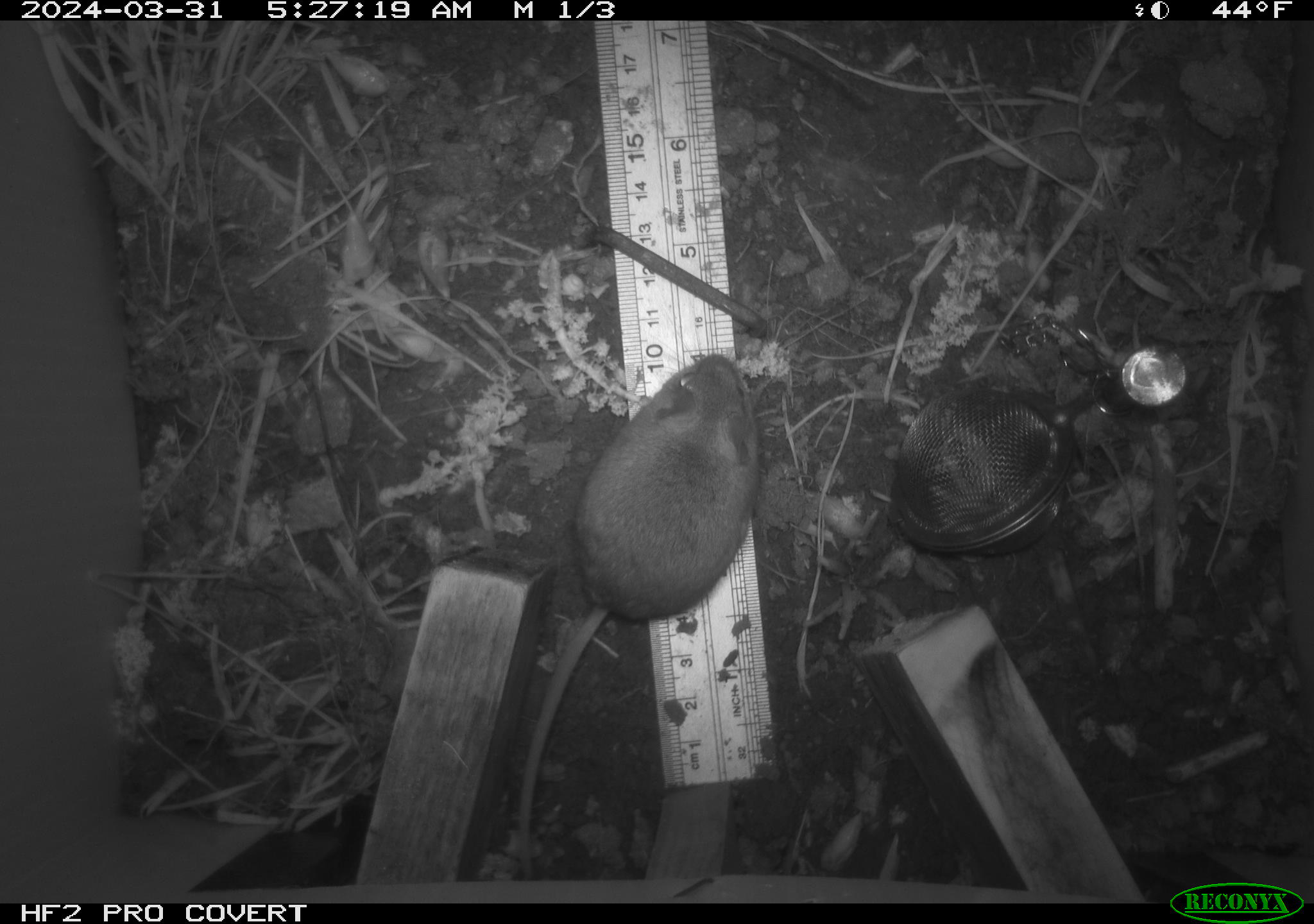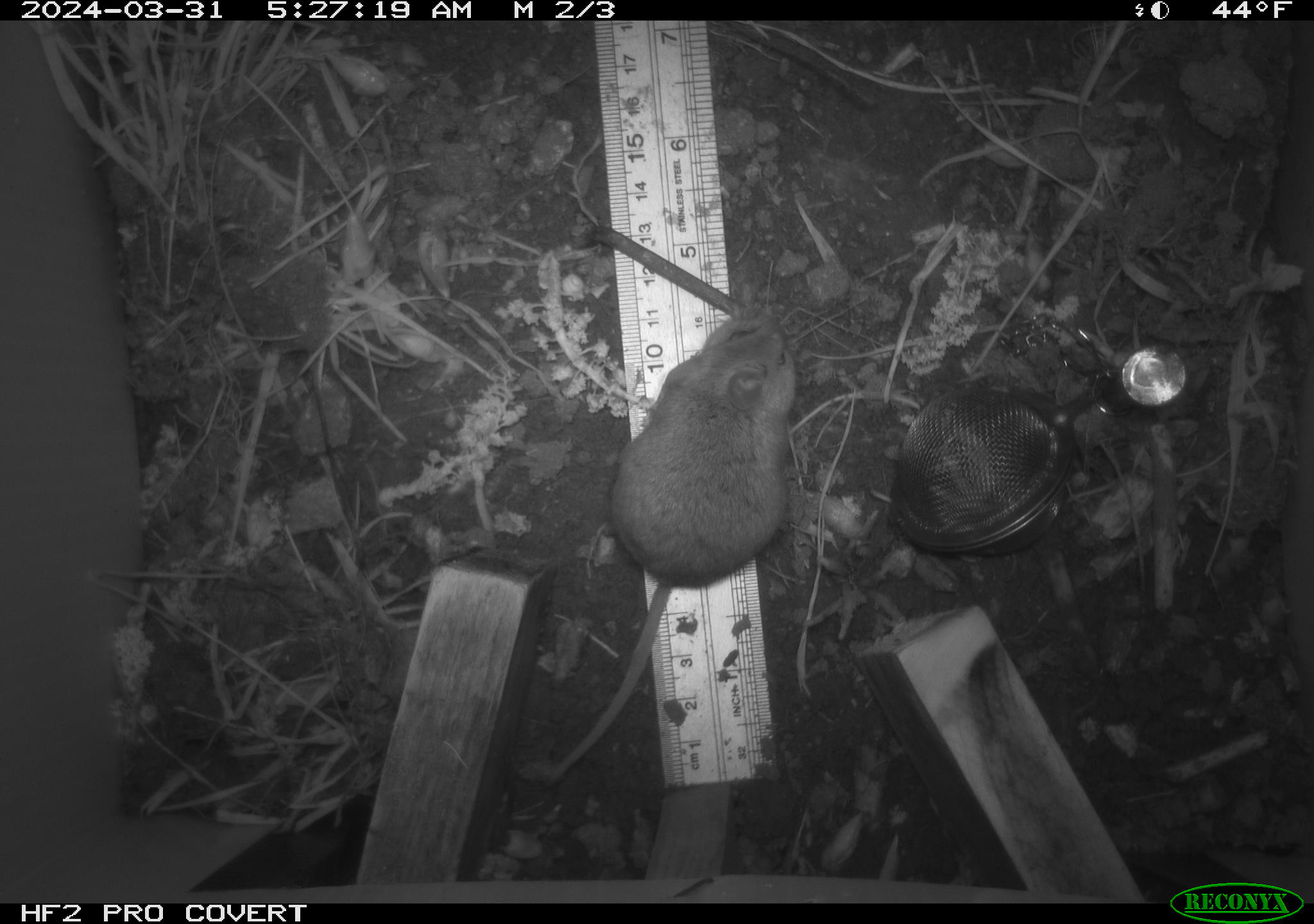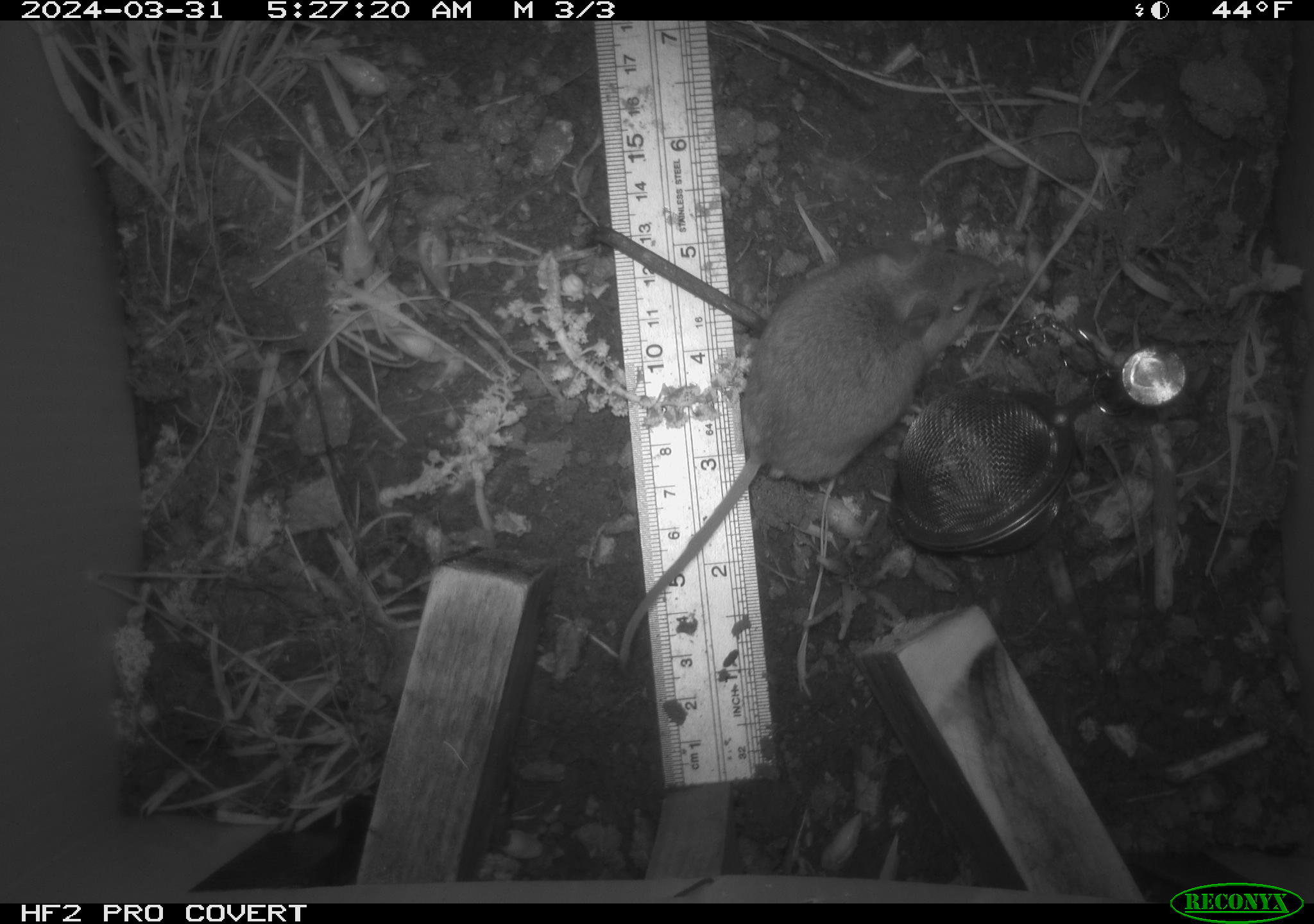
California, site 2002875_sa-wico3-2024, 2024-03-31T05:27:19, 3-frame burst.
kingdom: Animalia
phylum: Chordata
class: Mammalia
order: Rodentia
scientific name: Rodentia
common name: mouse species